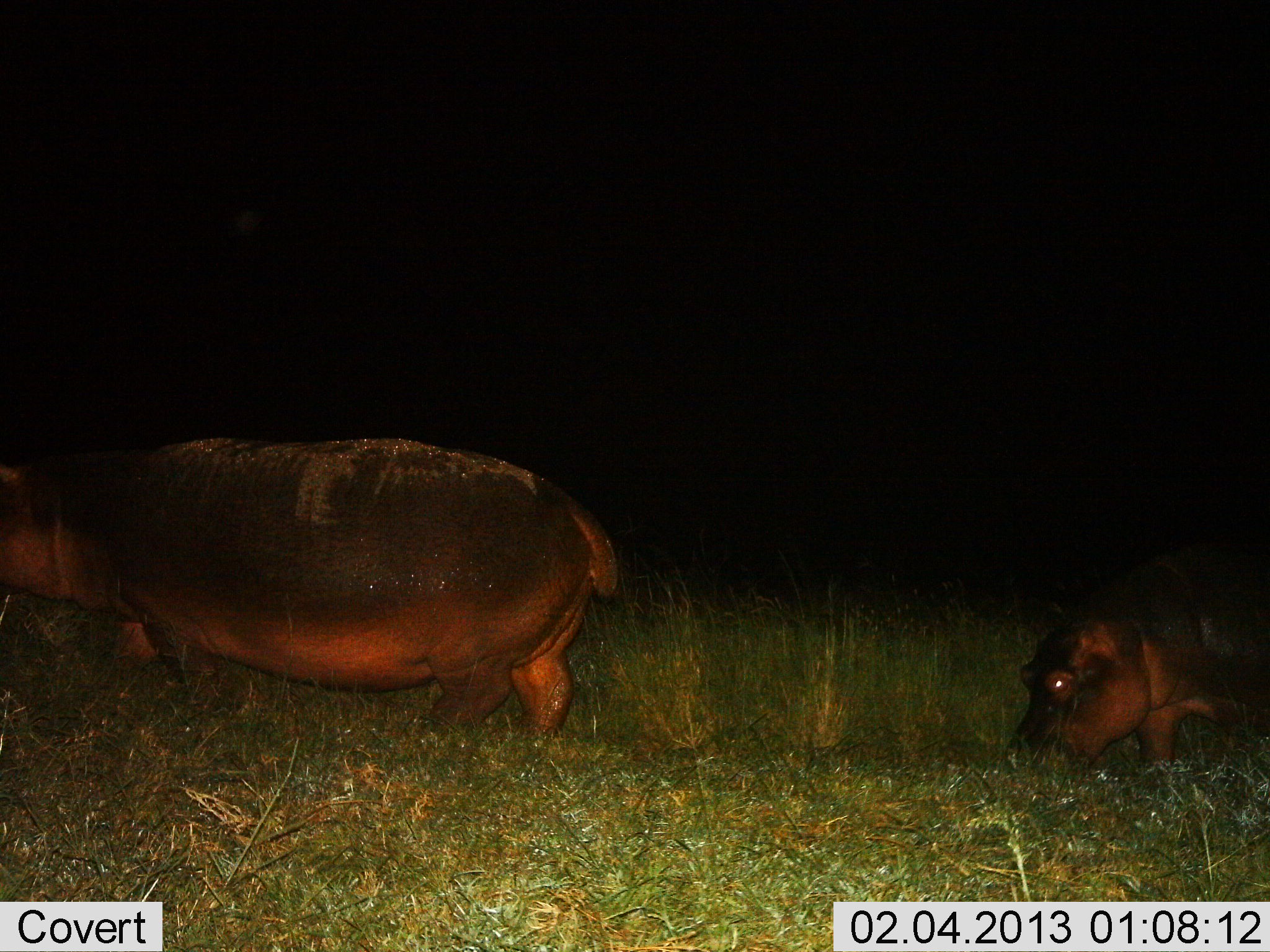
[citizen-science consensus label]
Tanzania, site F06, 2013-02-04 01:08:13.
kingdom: Animalia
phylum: Chordata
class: Mammalia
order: Artiodactyla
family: Hippopotamidae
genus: Hippopotamus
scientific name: Hippopotamus amphibius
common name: hippopotamus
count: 2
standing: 15%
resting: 0%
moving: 65%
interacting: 0%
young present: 40%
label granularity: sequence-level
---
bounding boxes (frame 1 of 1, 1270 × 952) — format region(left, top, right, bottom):
animal: region(0, 433, 620, 736); region(1003, 544, 1270, 776)